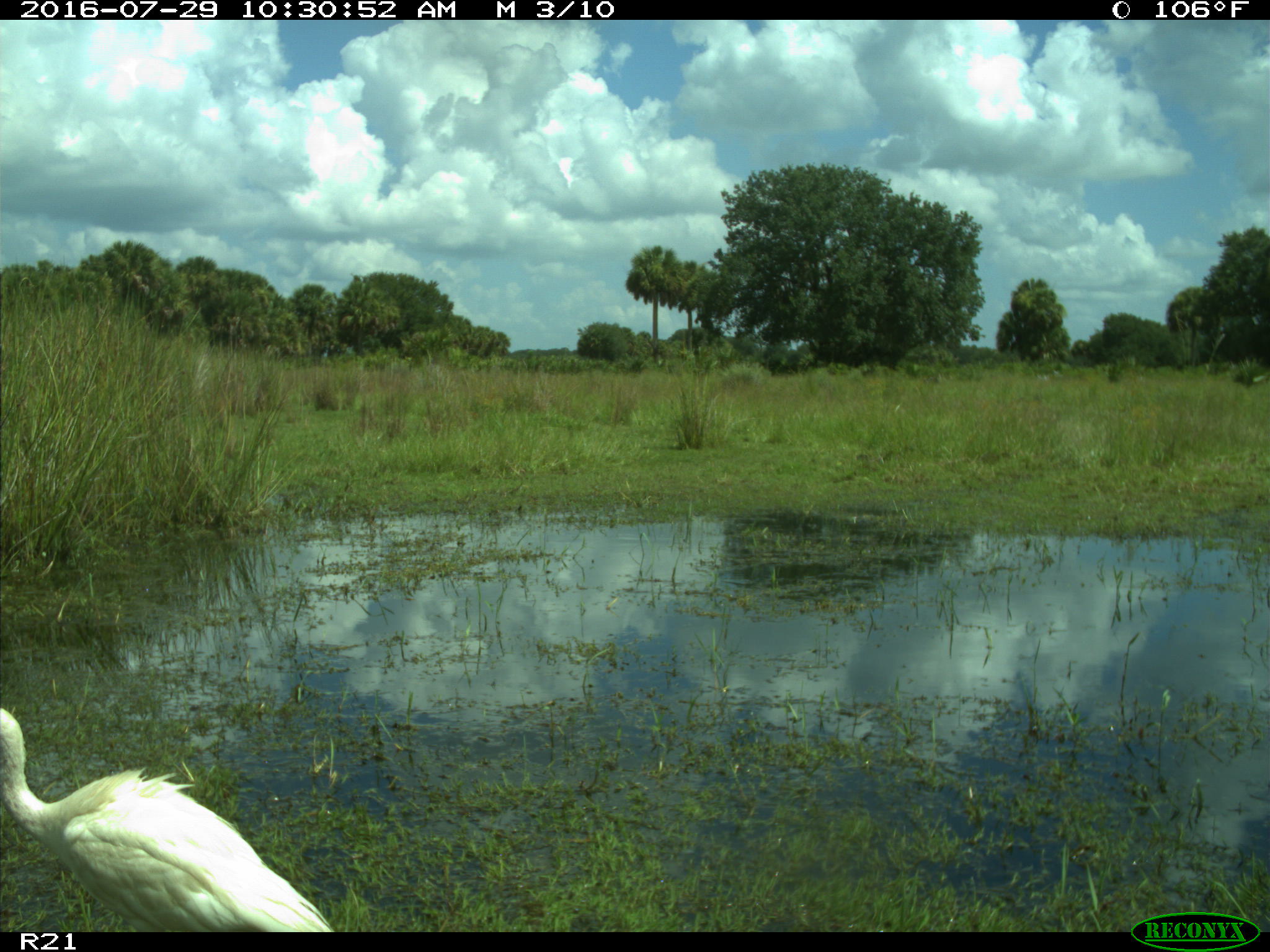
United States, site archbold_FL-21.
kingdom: Animalia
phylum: Chordata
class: Aves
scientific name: Aves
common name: birds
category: unidentified bird